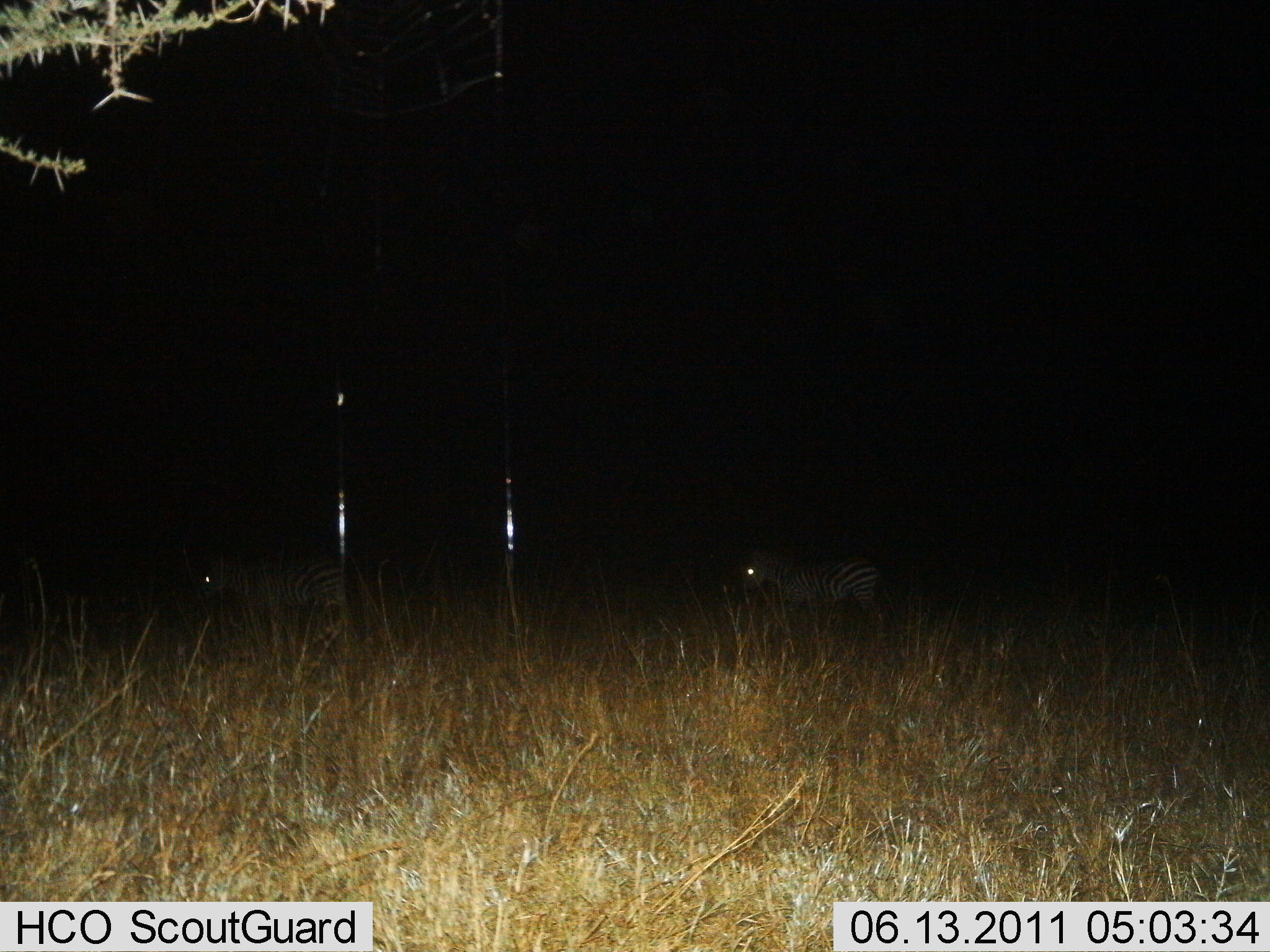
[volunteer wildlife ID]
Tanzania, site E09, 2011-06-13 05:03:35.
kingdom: Animalia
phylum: Chordata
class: Mammalia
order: Perissodactyla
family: Equidae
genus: Equus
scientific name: Equus quagga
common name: plains zebra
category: zebra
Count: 2.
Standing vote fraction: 27%.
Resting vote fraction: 0%.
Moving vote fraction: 73%.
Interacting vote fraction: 0%.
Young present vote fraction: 0%.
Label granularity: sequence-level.